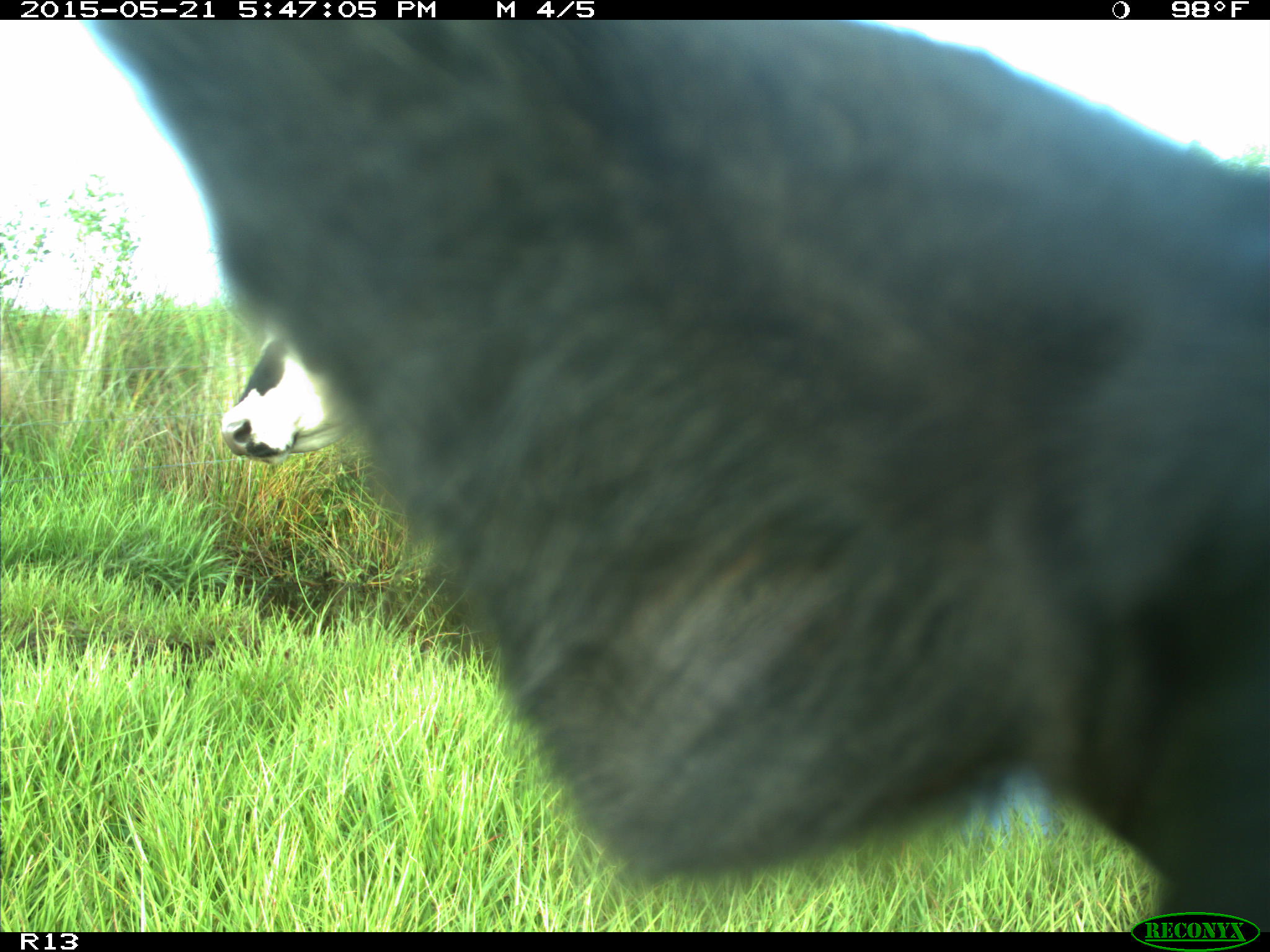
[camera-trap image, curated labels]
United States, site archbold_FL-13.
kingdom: Animalia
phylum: Chordata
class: Mammalia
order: Artiodactyla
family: Bovidae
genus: Bos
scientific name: Bos taurus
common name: domestic cow